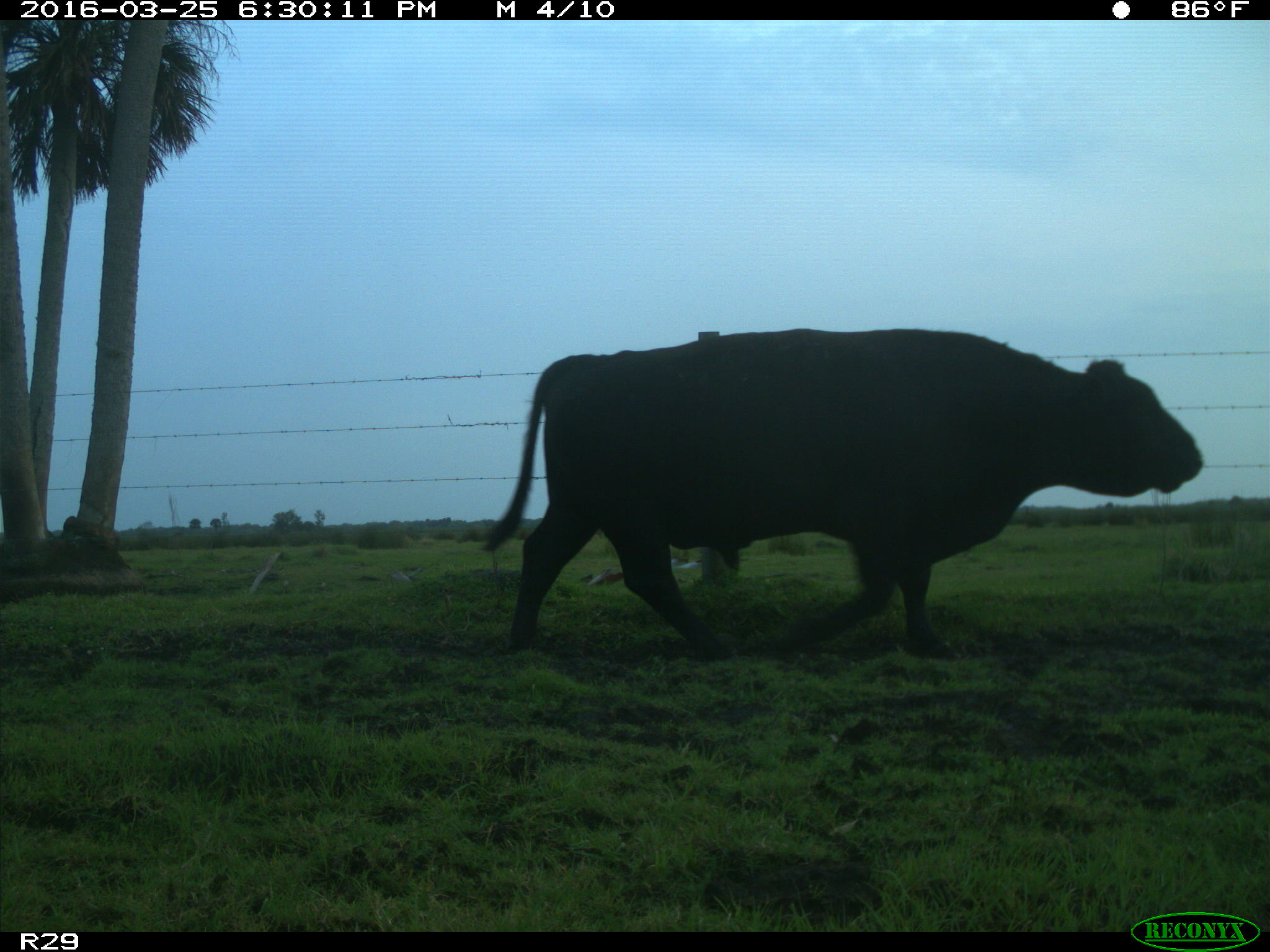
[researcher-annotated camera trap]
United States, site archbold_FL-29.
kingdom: Animalia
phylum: Chordata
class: Mammalia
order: Artiodactyla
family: Bovidae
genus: Bos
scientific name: Bos taurus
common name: domestic cow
Bos taurus (domestic cow).